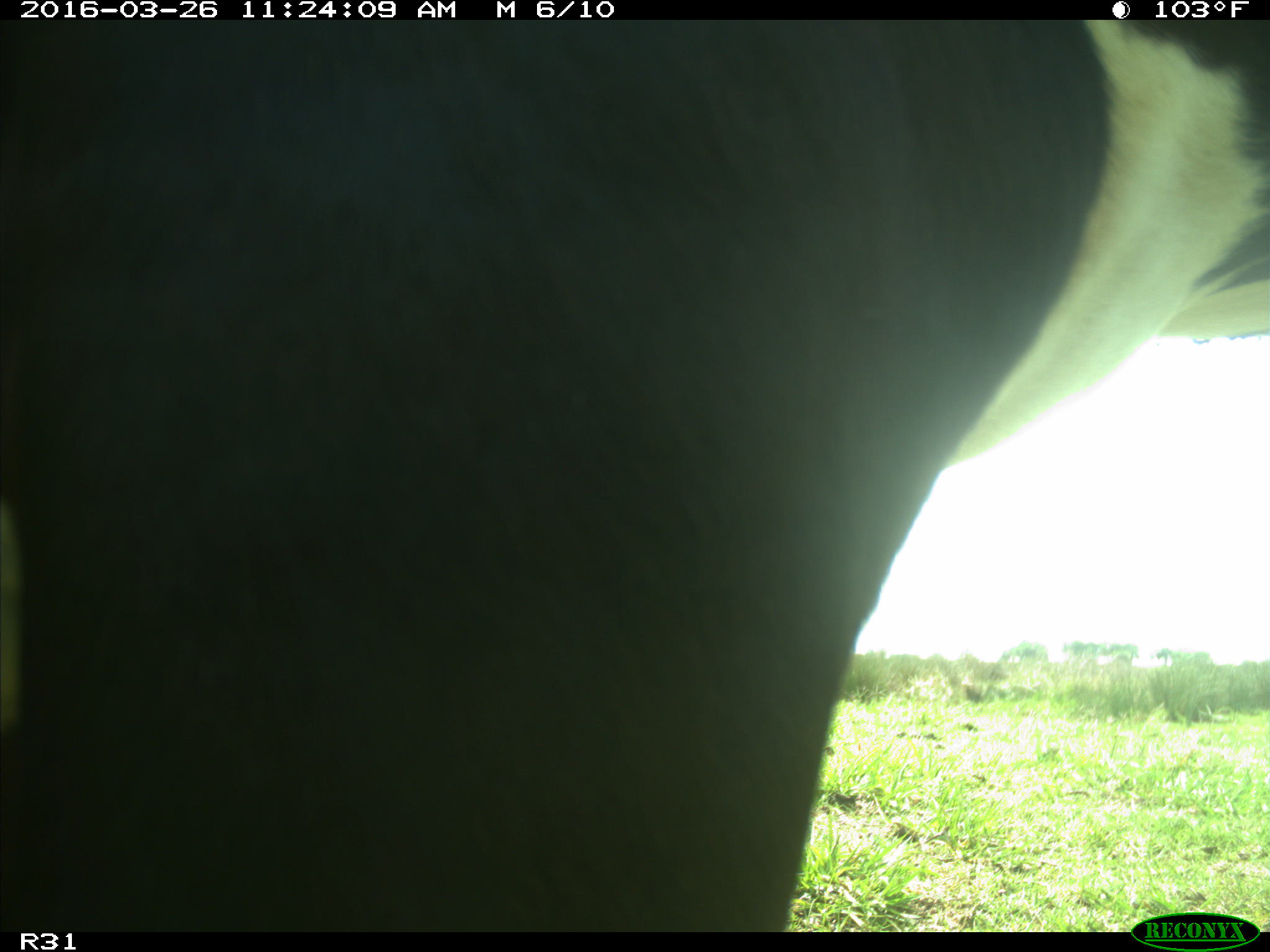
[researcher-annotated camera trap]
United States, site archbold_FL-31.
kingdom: Animalia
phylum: Chordata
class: Mammalia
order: Artiodactyla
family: Bovidae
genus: Bos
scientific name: Bos taurus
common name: domestic cow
Bos taurus (domestic cow).